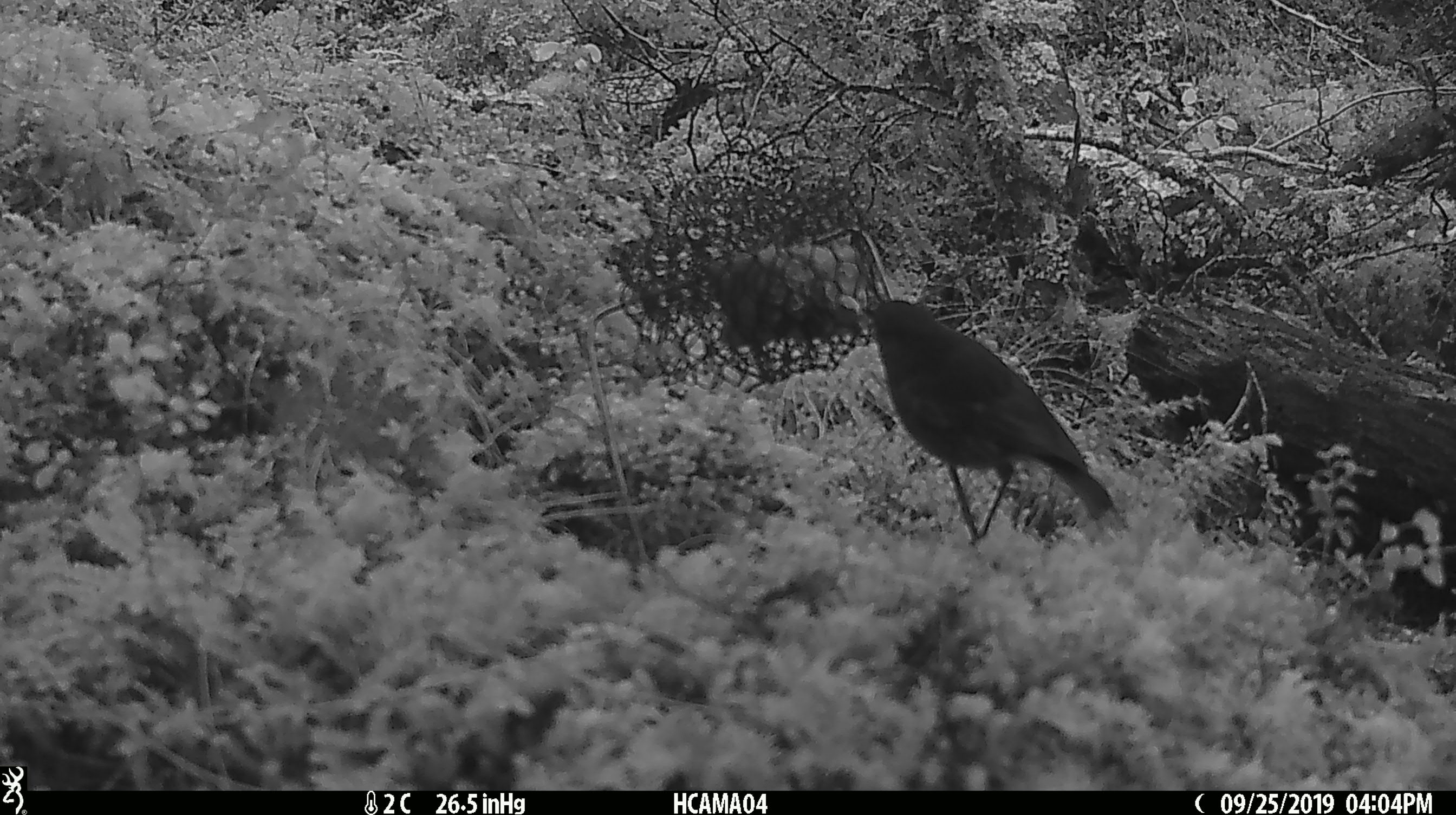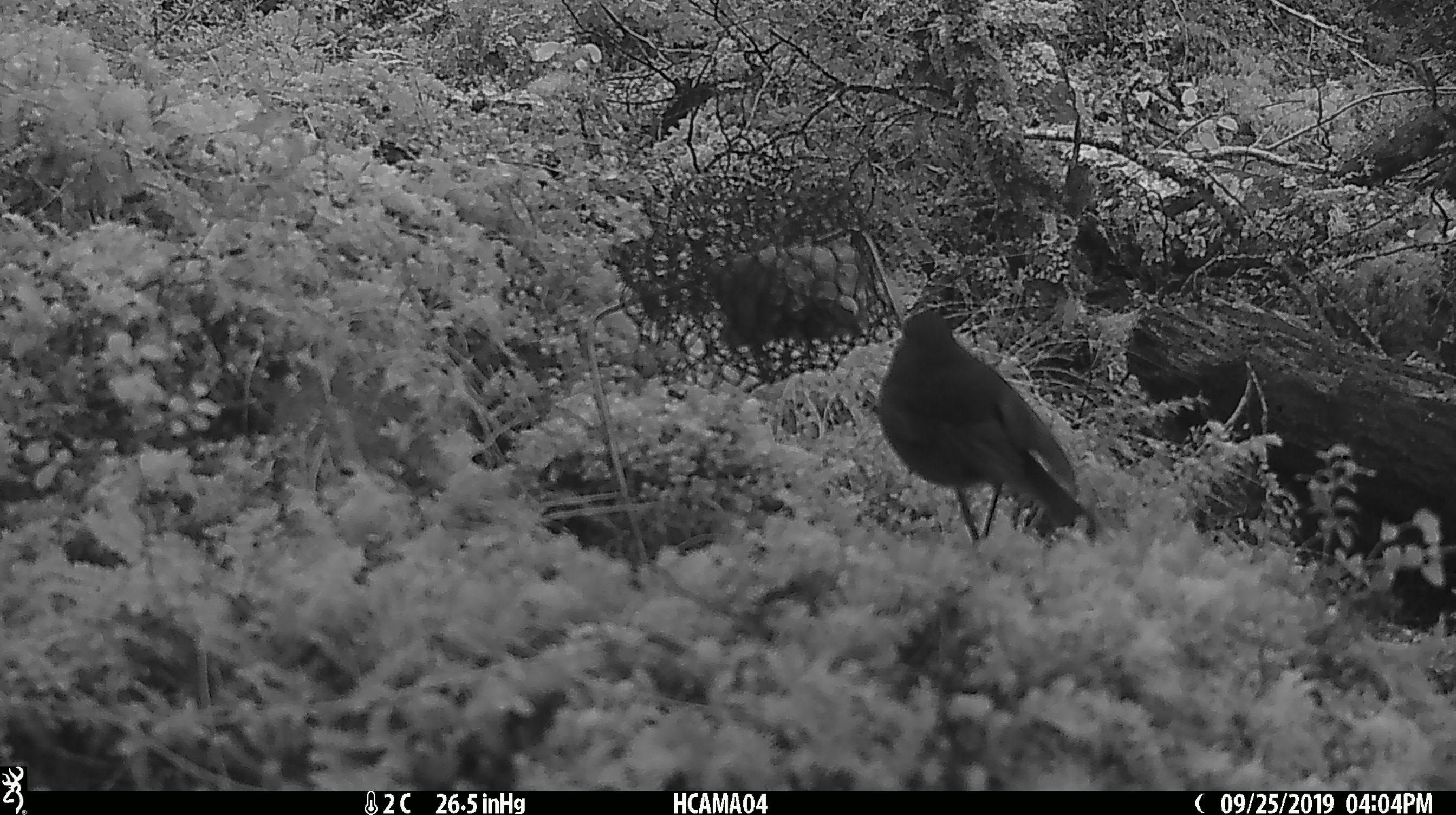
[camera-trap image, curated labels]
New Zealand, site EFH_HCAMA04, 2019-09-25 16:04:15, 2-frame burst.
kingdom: Animalia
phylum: Chordata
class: Aves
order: Passeriformes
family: Petroicidae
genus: Petroica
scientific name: Petroica australis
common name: new zealand robin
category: robin